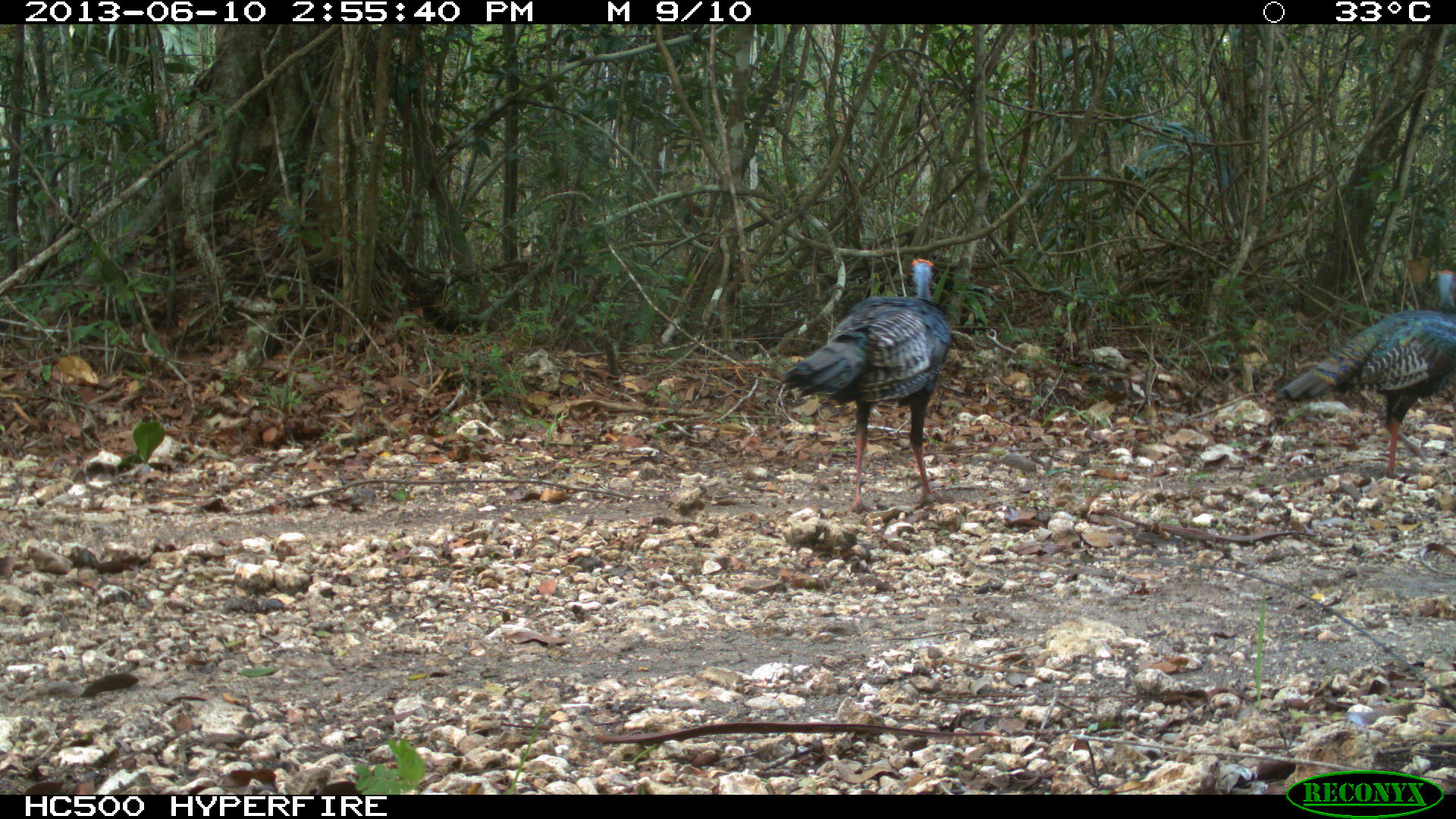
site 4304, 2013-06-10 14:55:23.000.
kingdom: Animalia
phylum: Chordata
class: Aves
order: Galliformes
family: Phasianidae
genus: Meleagris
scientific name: Meleagris ocellata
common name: ocellated turkey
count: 2